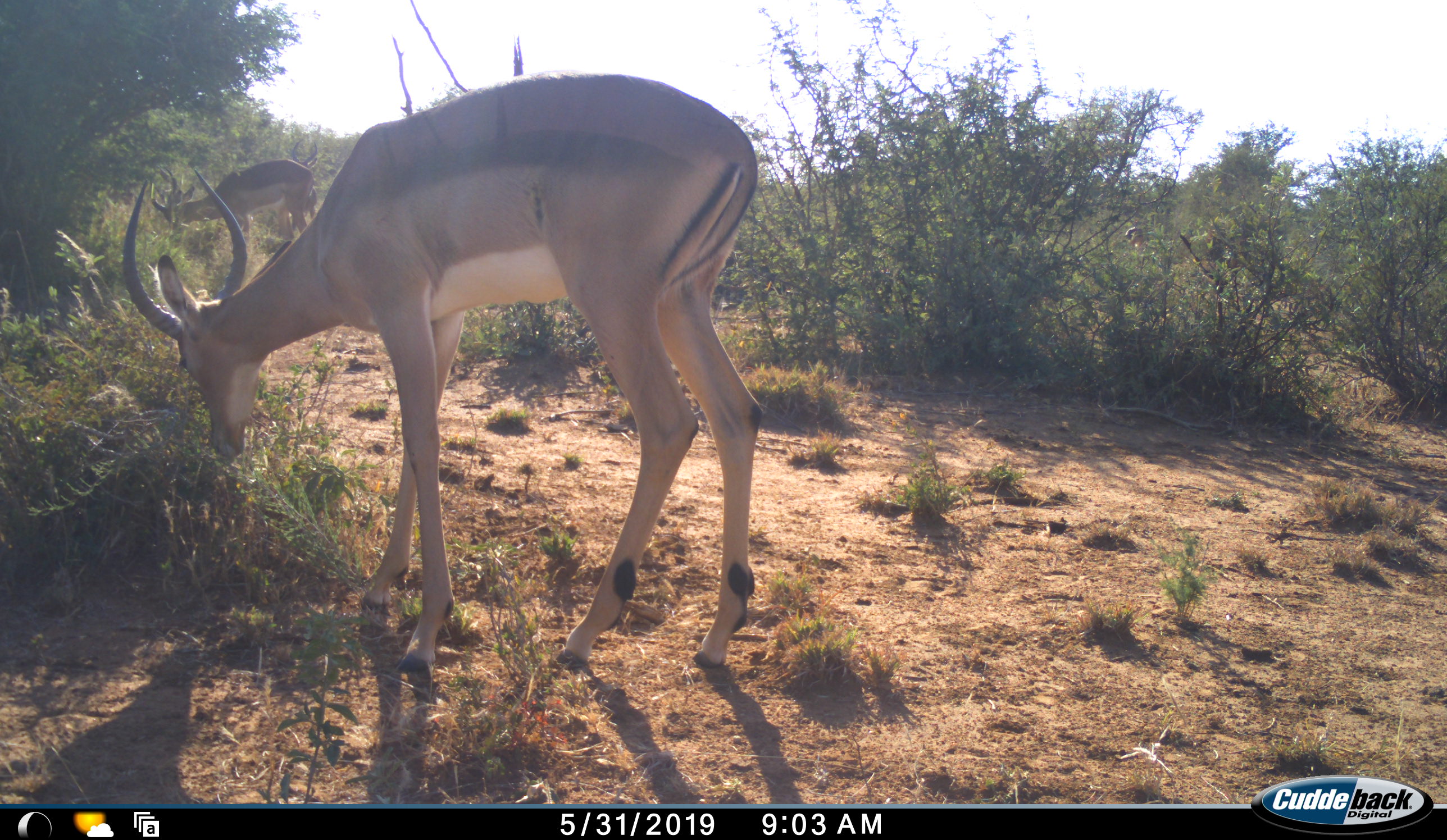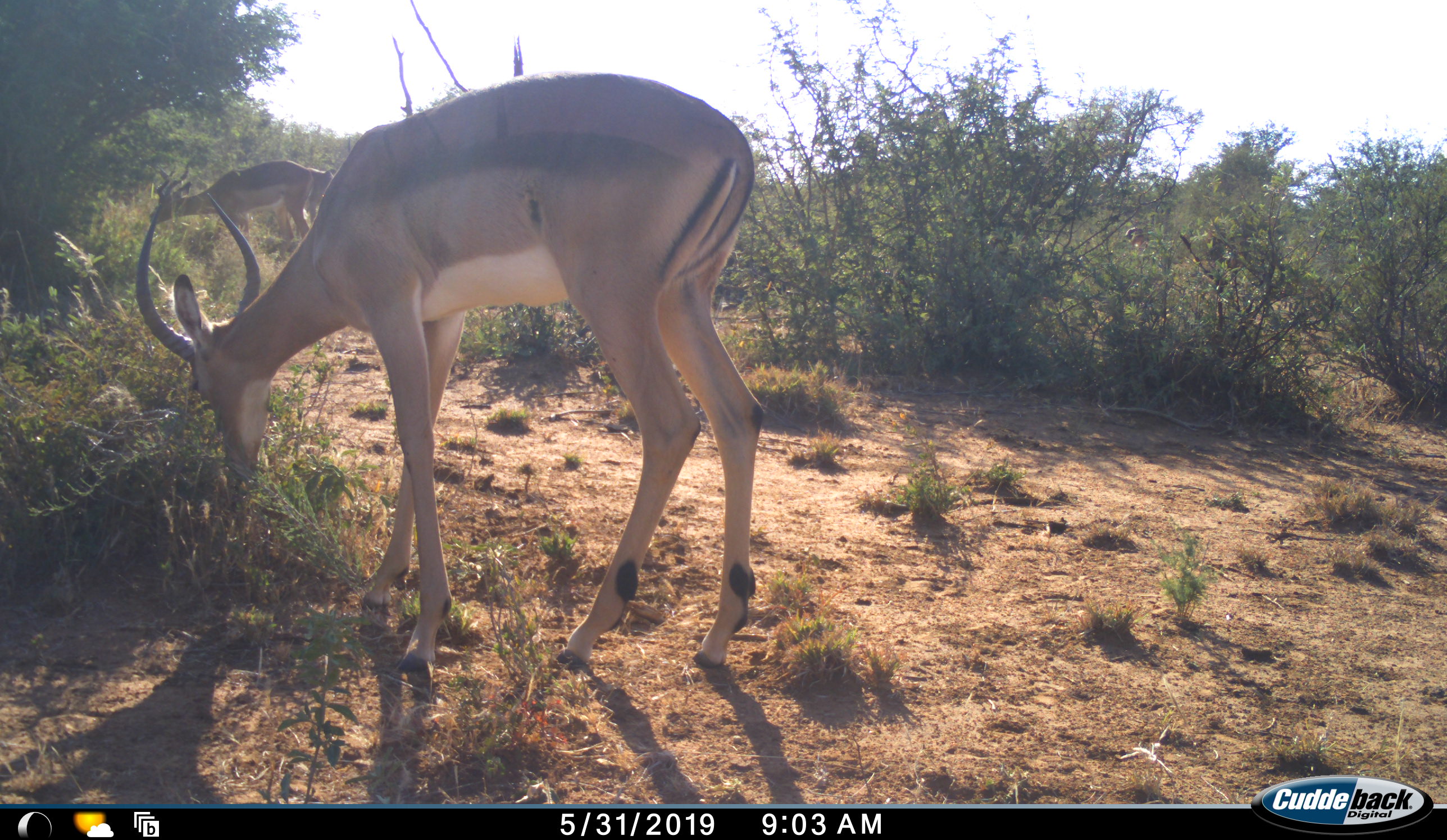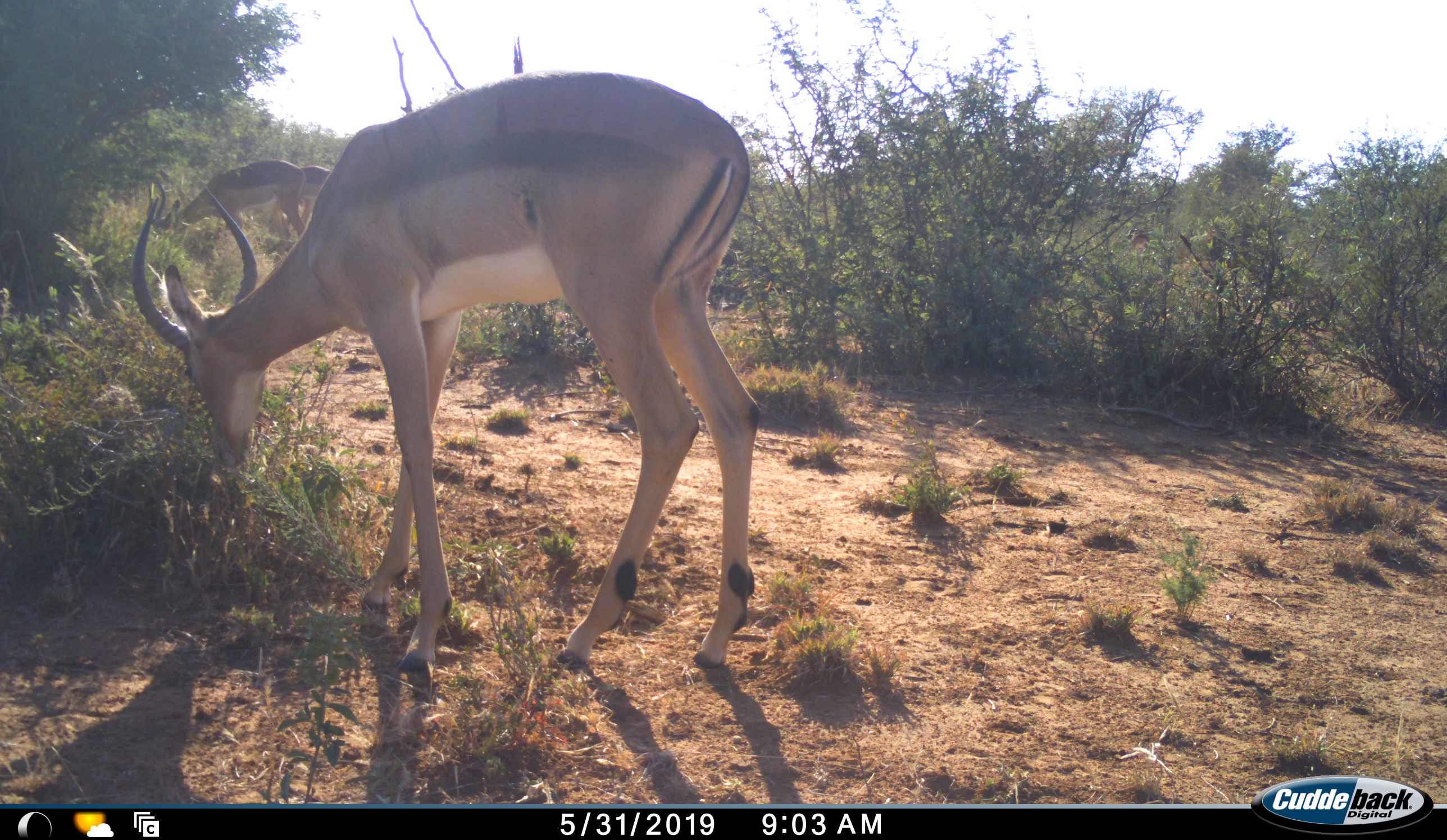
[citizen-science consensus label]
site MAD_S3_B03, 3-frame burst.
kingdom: Animalia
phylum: Chordata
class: Mammalia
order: Artiodactyla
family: Bovidae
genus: Aepyceros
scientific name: Aepyceros melampus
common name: impala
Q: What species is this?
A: Impala (Aepyceros melampus).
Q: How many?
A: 2.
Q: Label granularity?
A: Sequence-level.